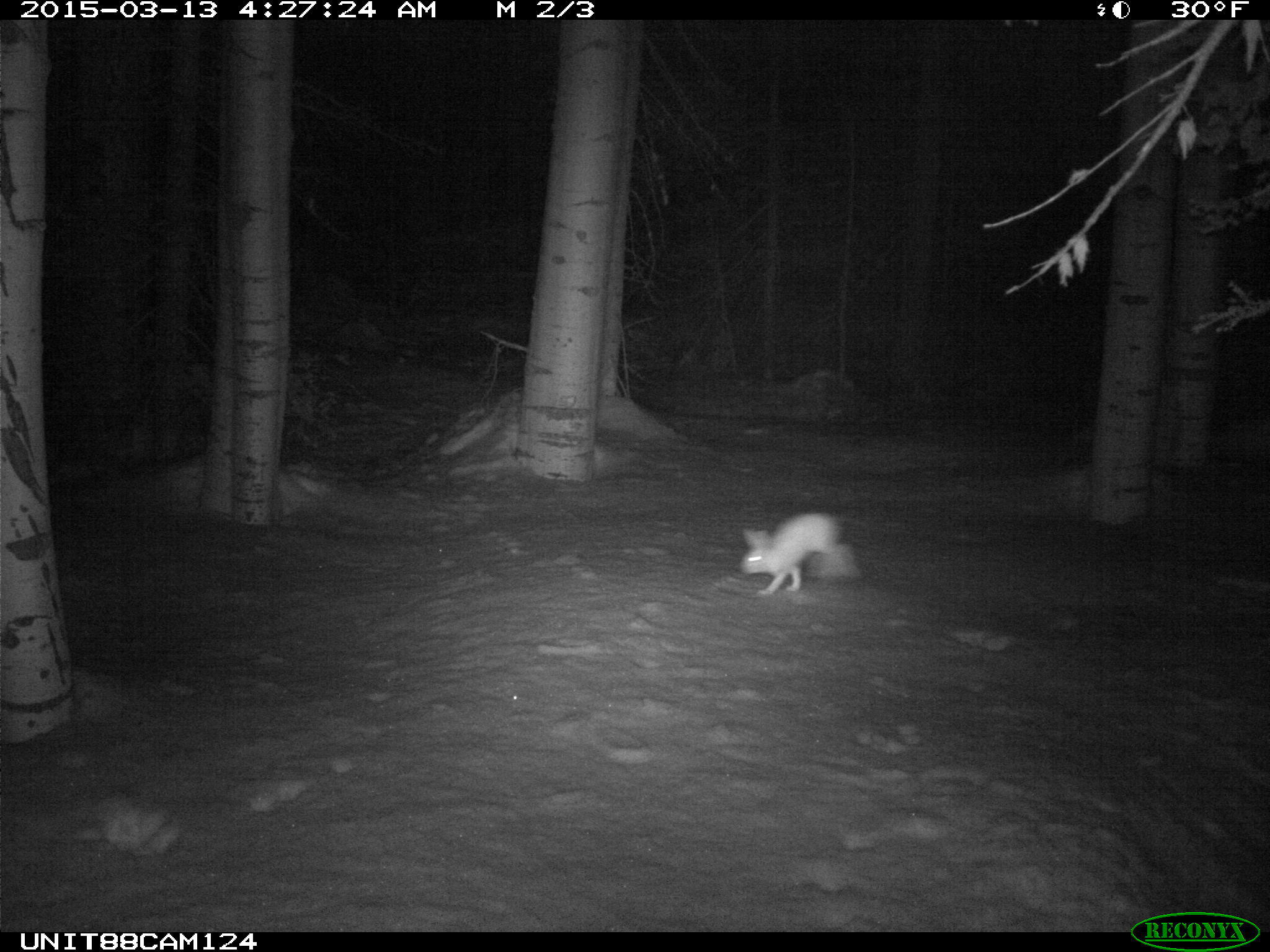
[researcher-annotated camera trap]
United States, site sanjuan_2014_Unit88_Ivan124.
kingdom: Animalia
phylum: Chordata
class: Mammalia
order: Lagomorpha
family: Leporidae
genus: Lepus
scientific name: Lepus americanus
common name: snowshoe hare